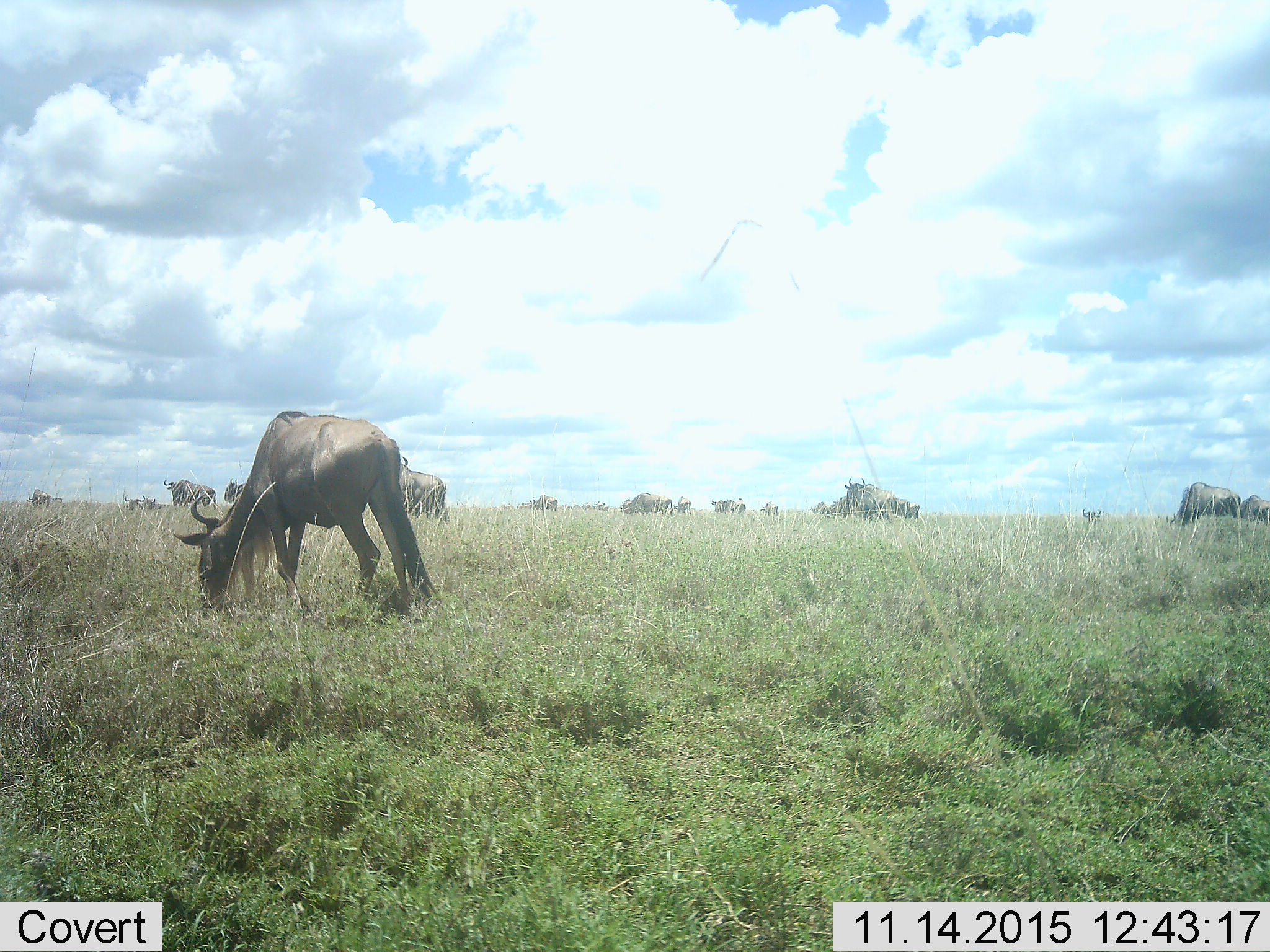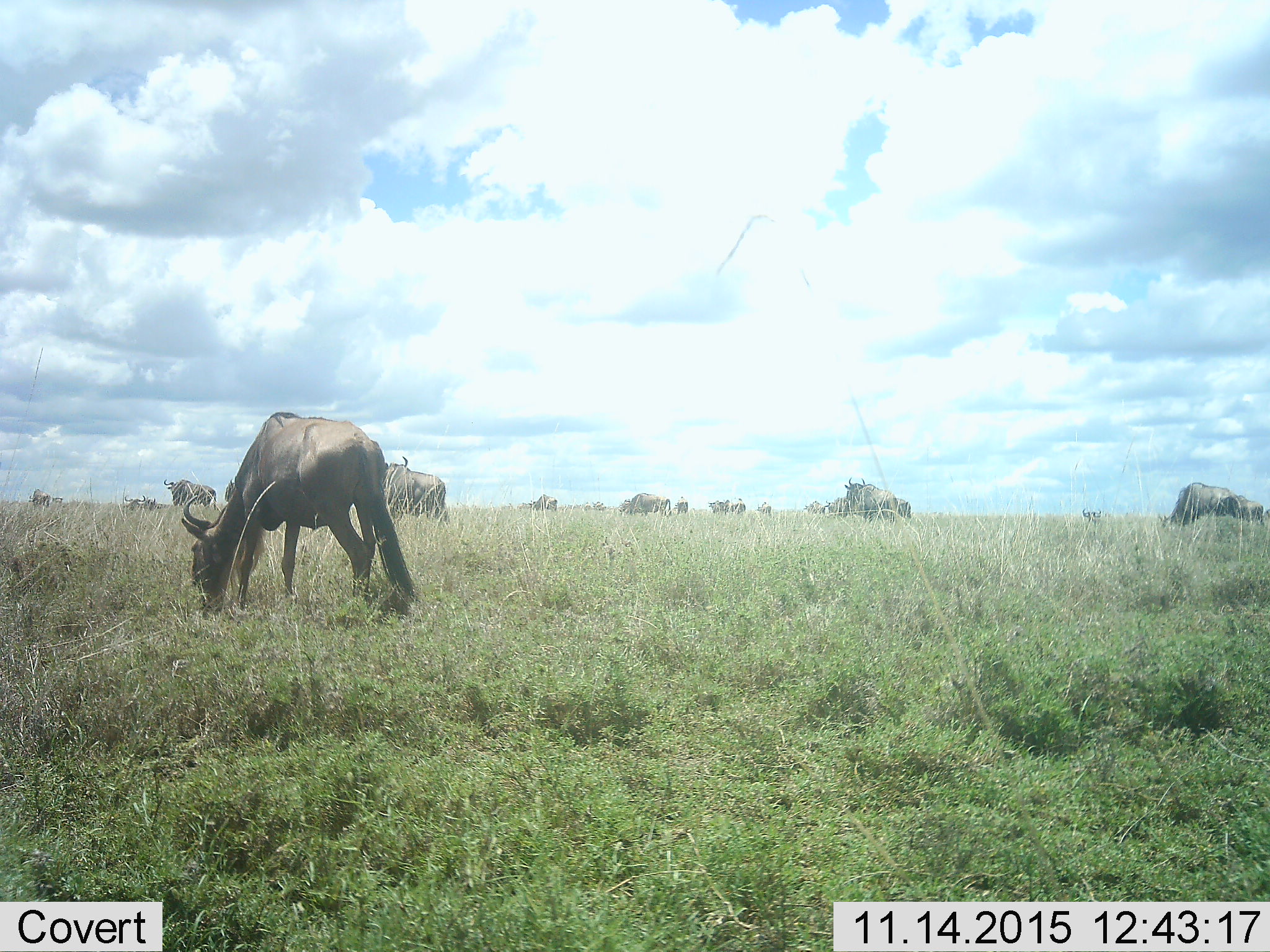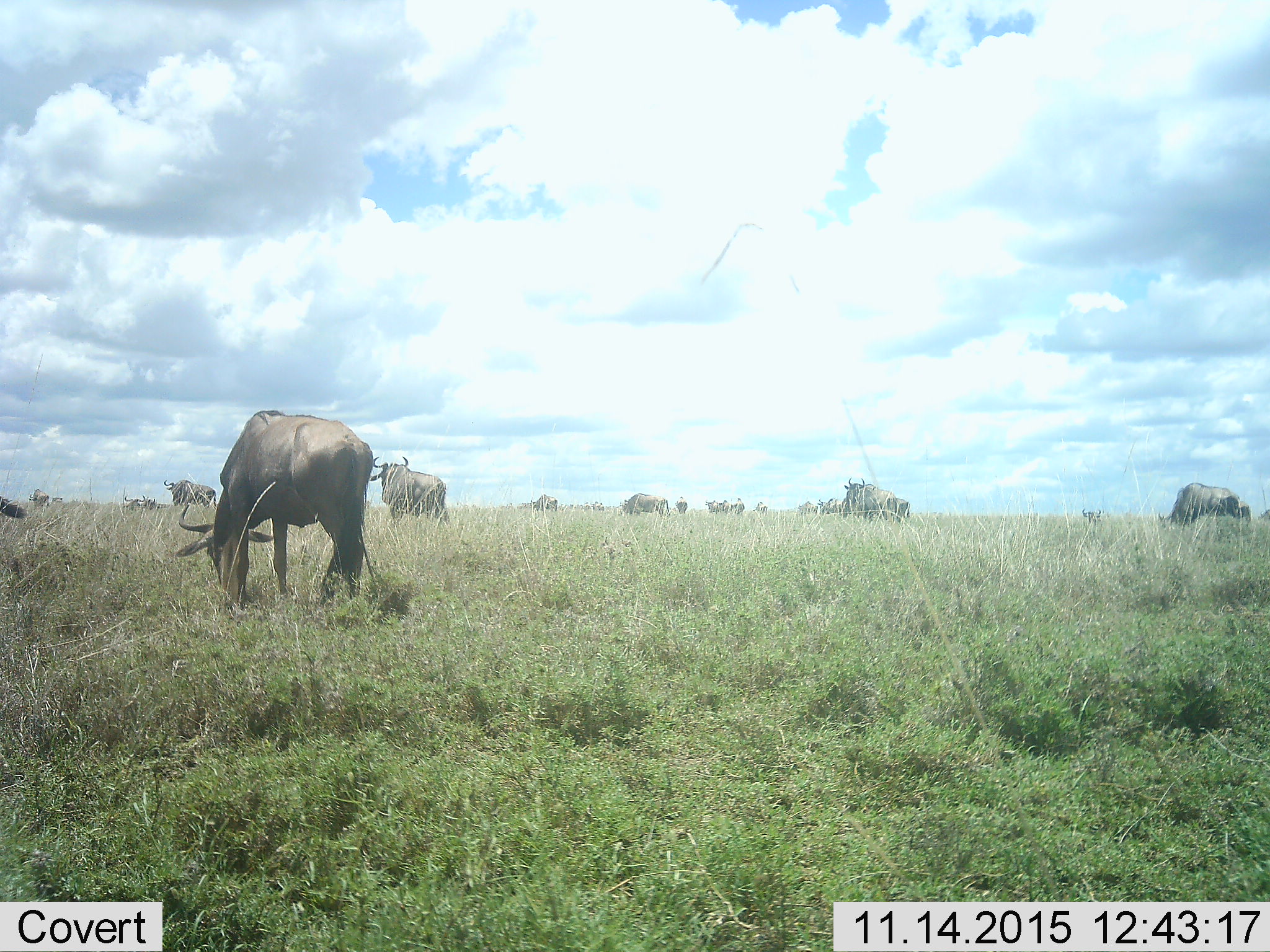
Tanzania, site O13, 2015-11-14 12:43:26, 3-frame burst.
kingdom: Animalia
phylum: Chordata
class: Mammalia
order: Artiodactyla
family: Bovidae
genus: Connochaetes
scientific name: Connochaetes taurinus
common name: blue wildebeest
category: wildebeest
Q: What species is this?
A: Wildebeest (blue wildebeest) (Connochaetes taurinus).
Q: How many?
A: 11-50.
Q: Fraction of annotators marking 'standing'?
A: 33%.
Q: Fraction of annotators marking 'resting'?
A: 22%.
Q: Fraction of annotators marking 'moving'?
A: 56%.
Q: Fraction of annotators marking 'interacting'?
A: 0%.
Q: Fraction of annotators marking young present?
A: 11%.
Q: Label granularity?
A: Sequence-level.